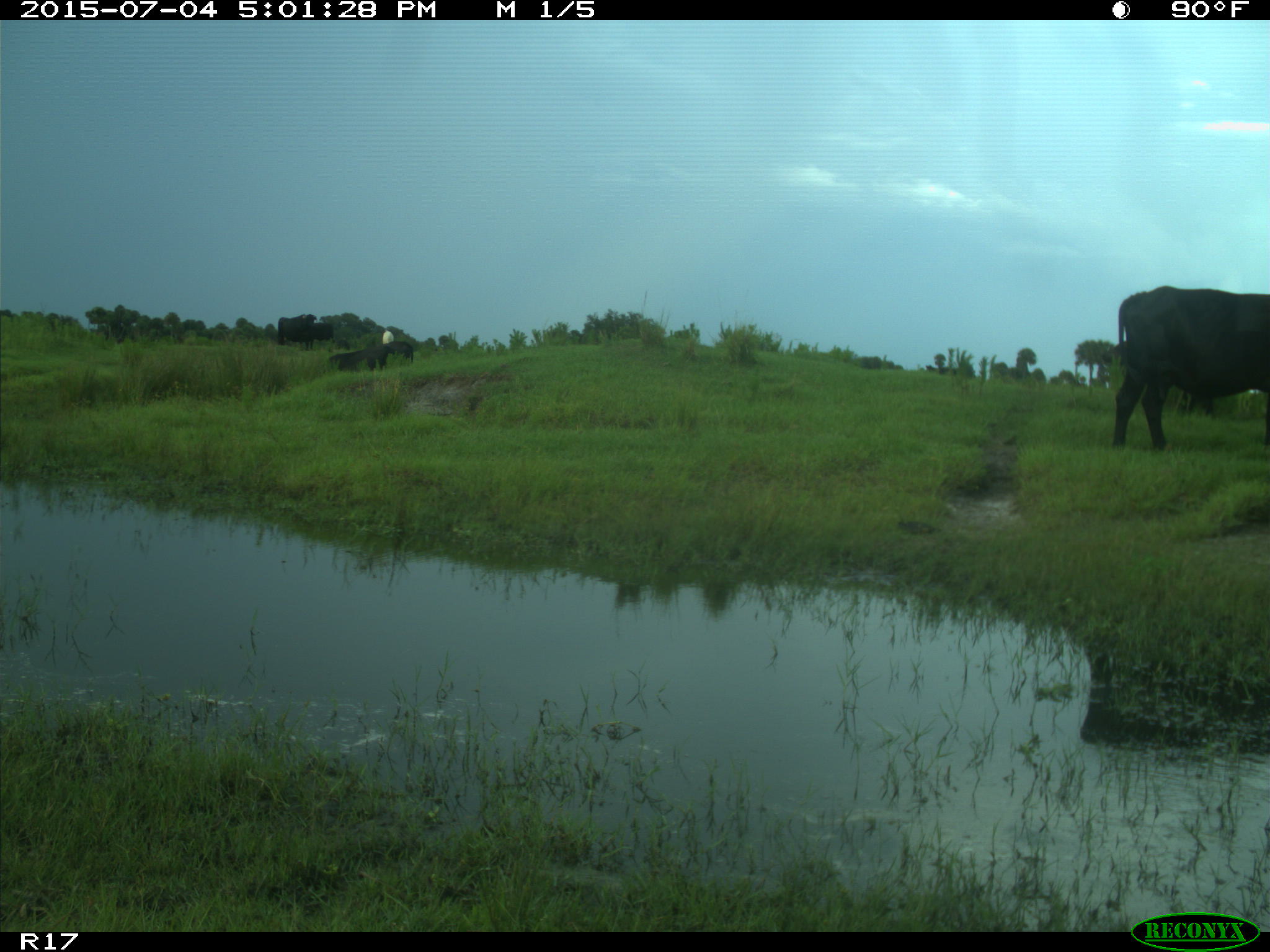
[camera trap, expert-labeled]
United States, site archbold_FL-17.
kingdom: Animalia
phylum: Chordata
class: Mammalia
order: Artiodactyla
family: Bovidae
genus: Bos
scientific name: Bos taurus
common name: domestic cow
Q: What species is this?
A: Bos taurus (domestic cow).